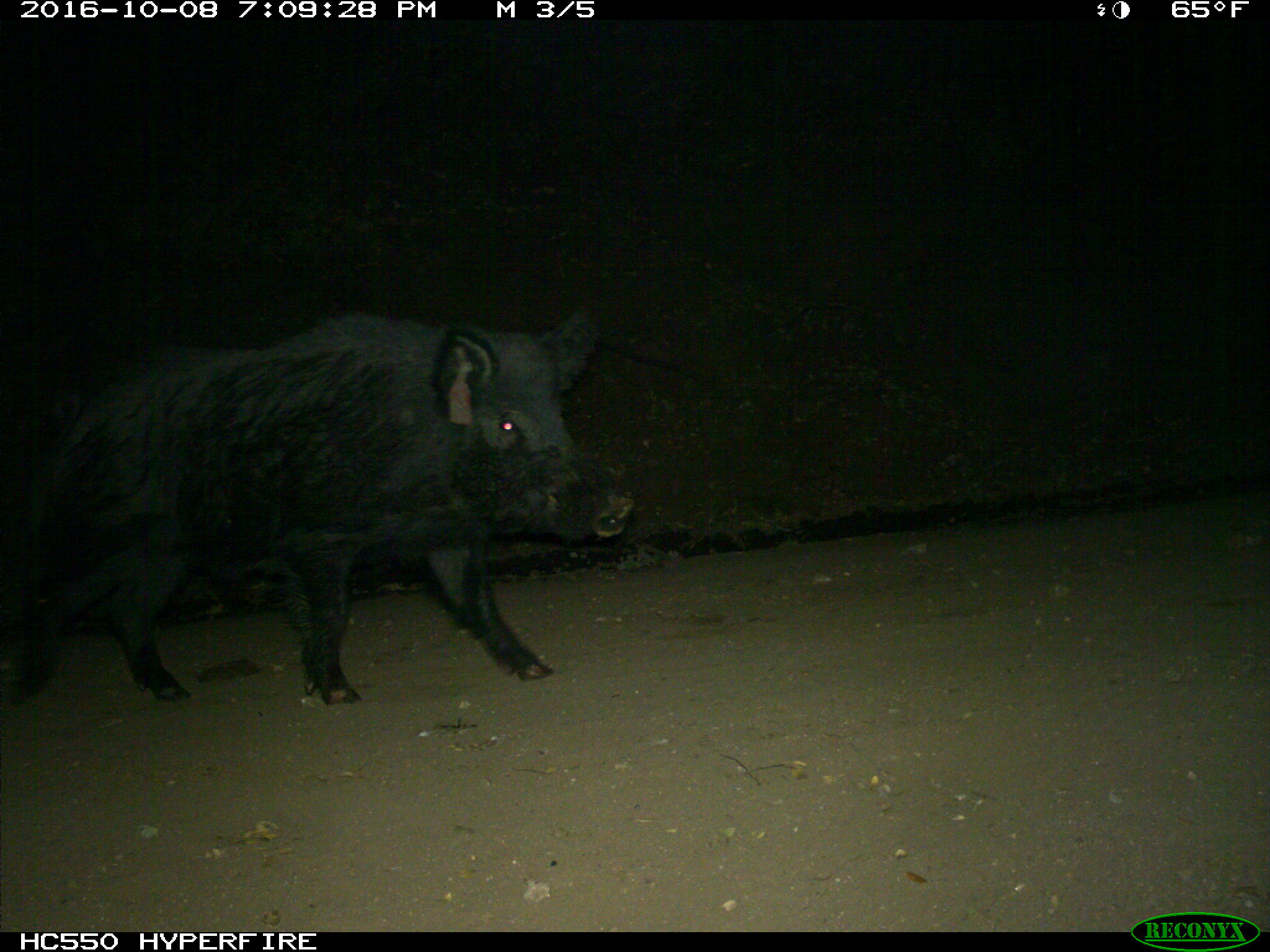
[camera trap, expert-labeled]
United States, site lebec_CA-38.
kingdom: Animalia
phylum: Chordata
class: Mammalia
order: Artiodactyla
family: Suidae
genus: Sus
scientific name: Sus scrofa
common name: wild boar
Sus scrofa (wild boar).